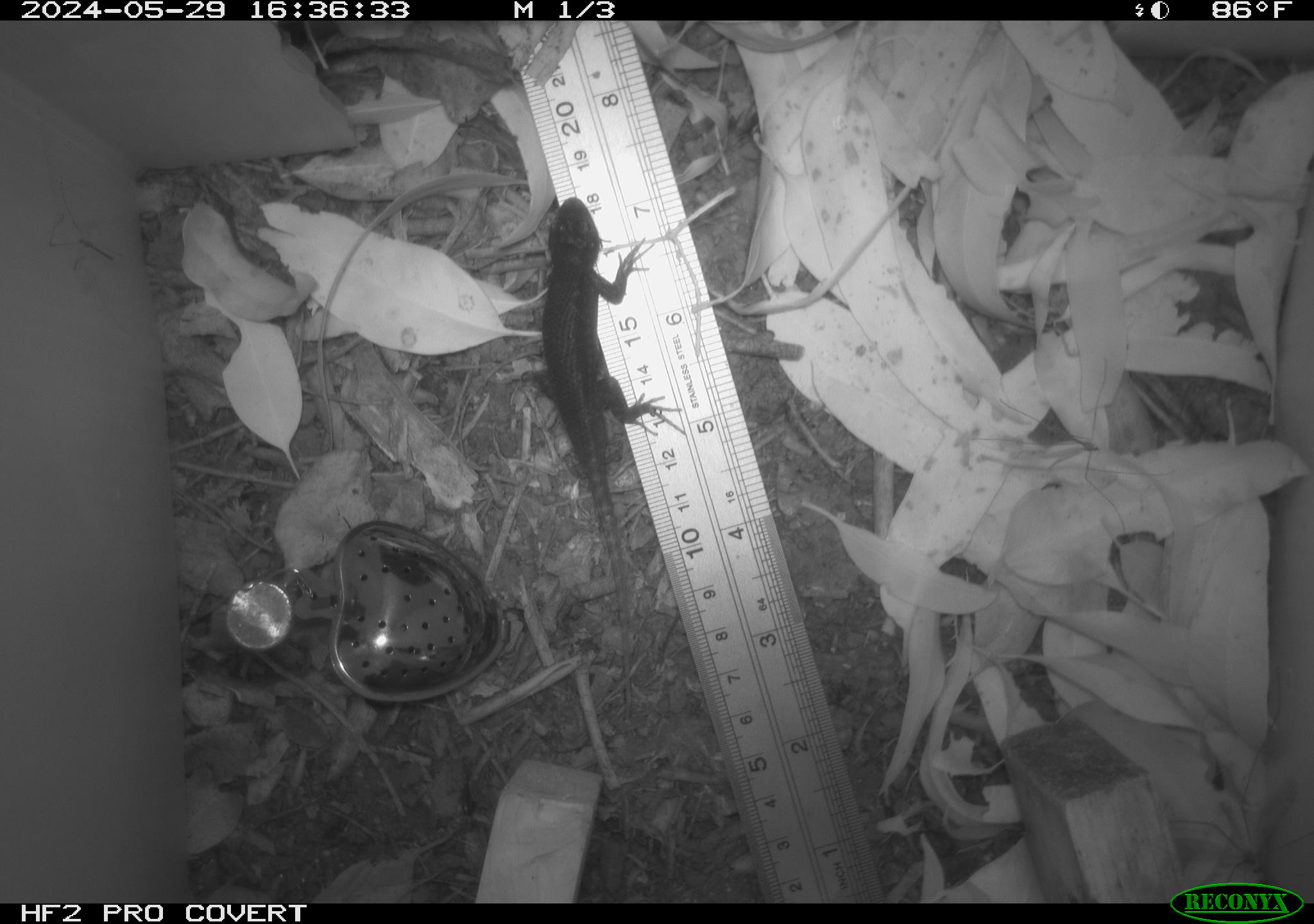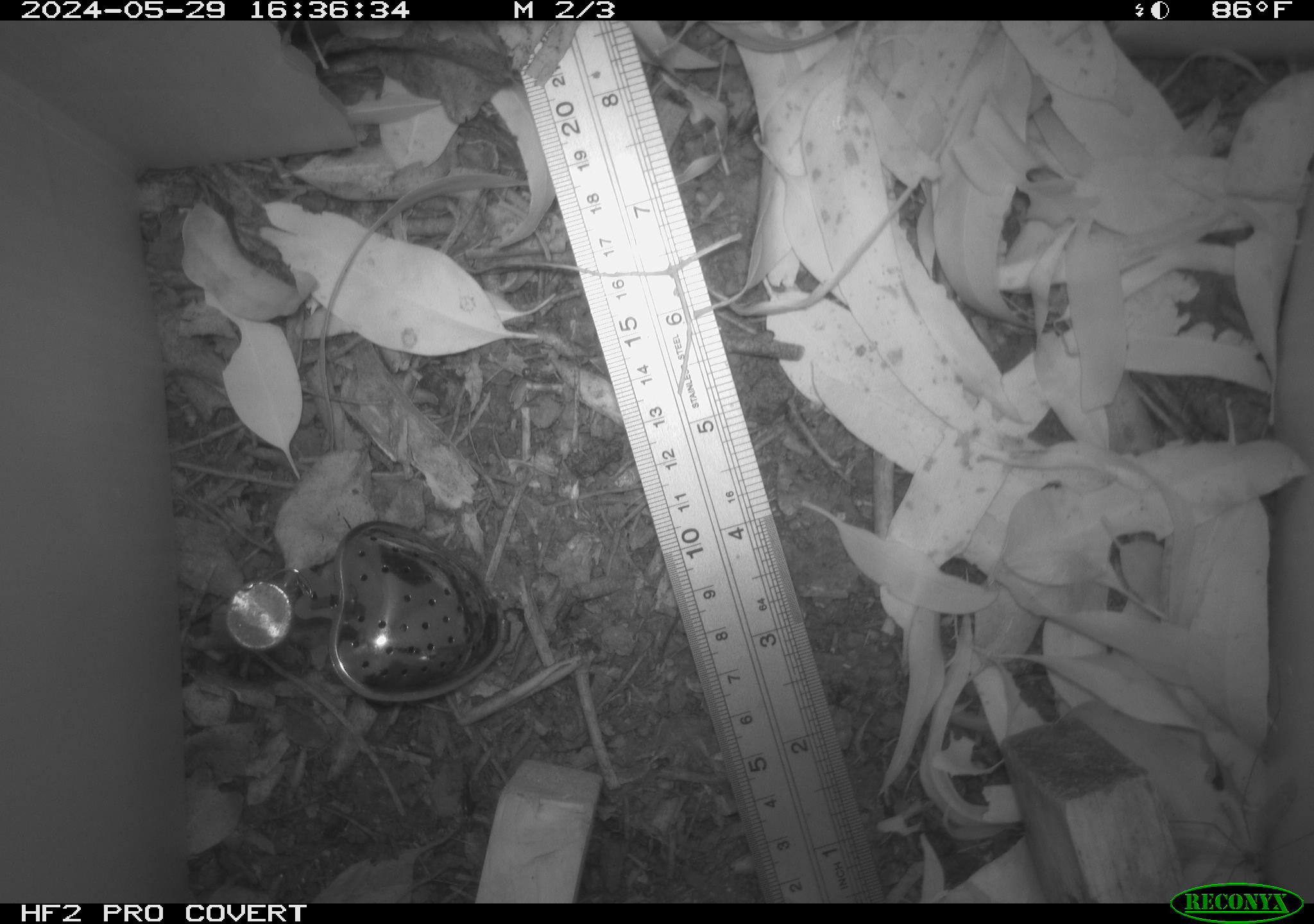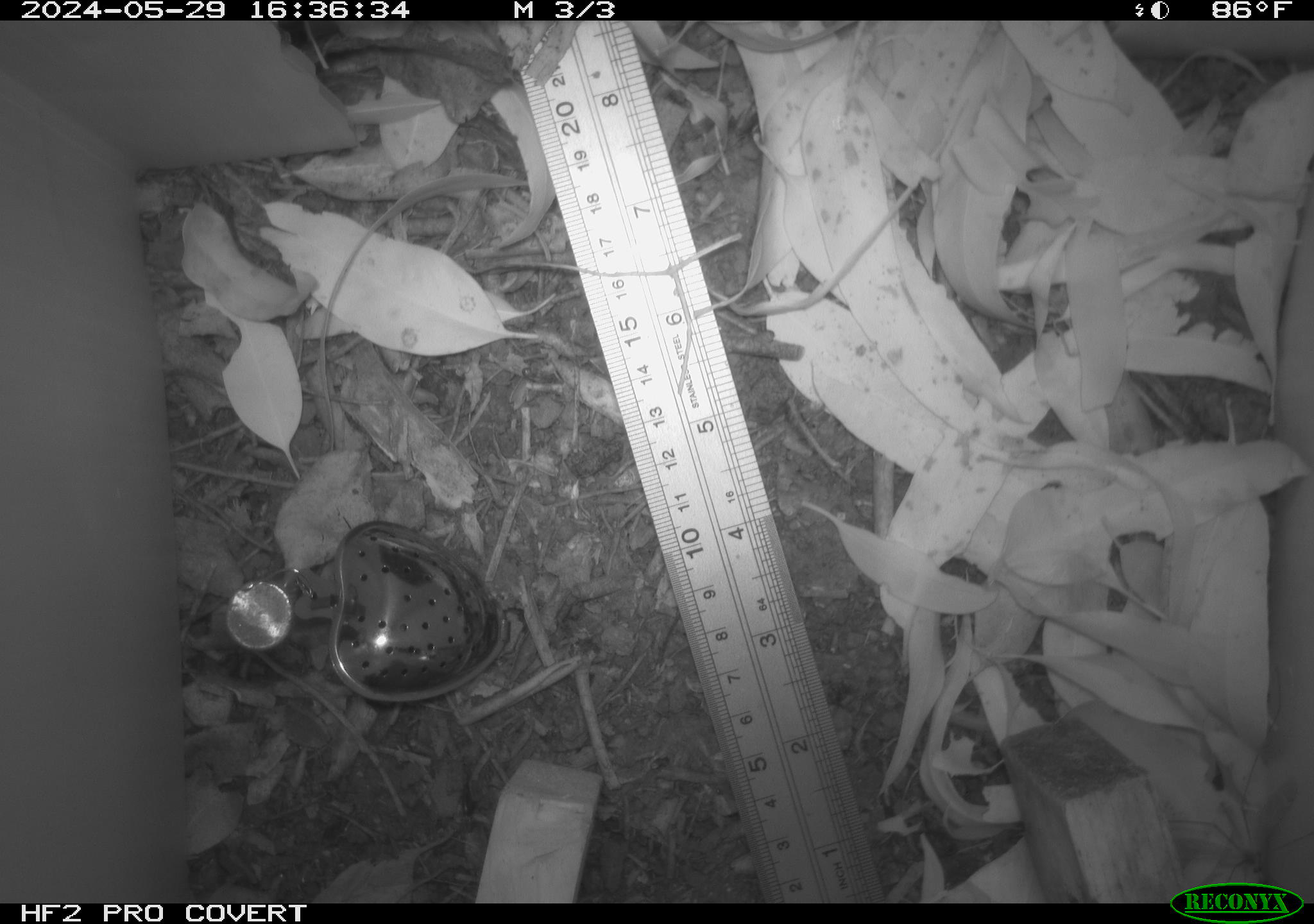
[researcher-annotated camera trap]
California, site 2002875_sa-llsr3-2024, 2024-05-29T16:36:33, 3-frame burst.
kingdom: Animalia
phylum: Chordata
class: Reptilia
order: Squamata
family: Phrynosomatidae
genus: Sceloporus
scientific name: Sceloporus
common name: spiny lizards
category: sceloporus species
Sceloporus species (spiny lizards) (Sceloporus).